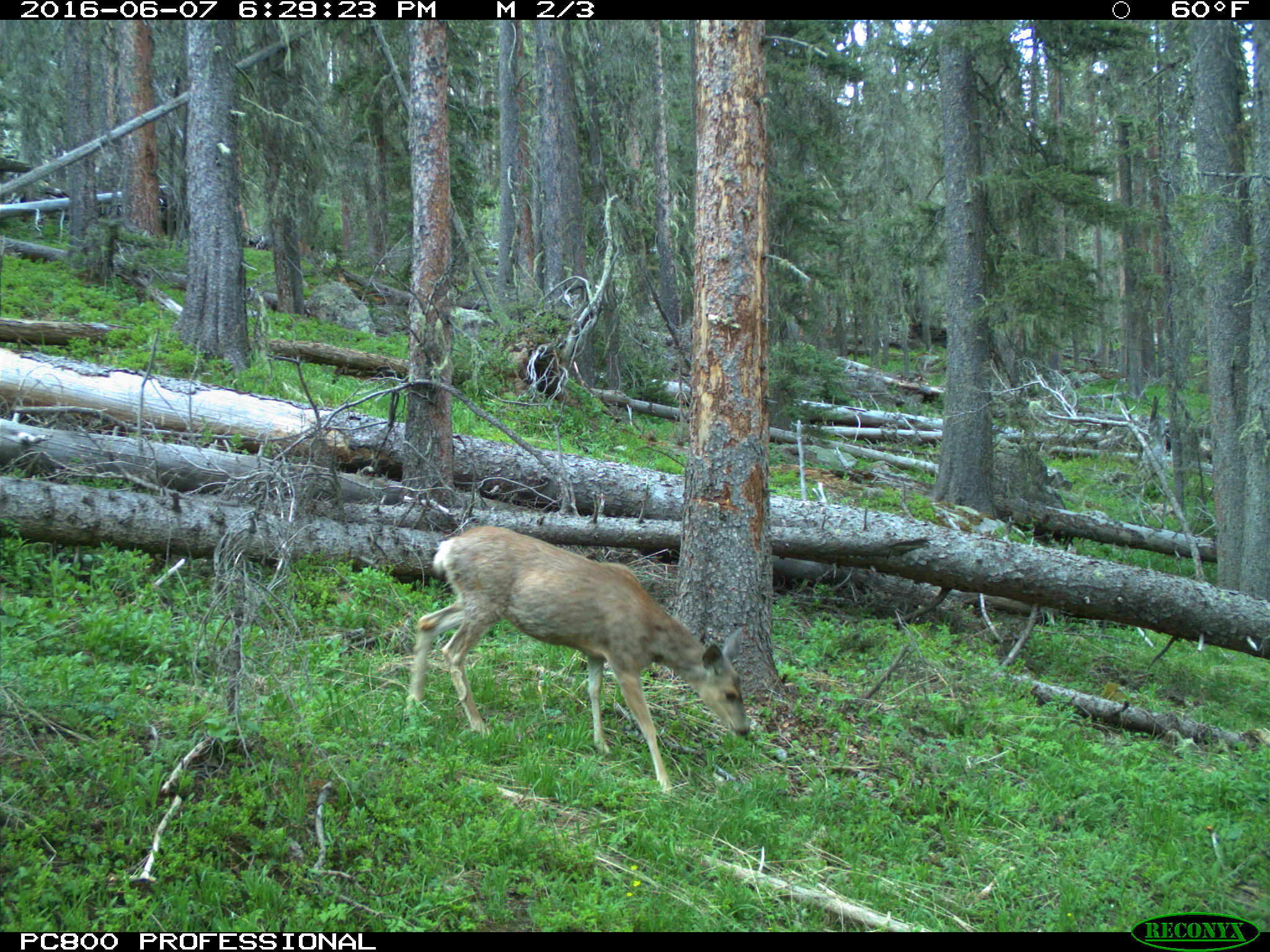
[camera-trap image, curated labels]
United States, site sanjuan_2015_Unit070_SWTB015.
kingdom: Animalia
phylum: Chordata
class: Mammalia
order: Artiodactyla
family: Cervidae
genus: Odocoileus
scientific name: Odocoileus hemionus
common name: mule deer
Odocoileus hemionus (mule deer).